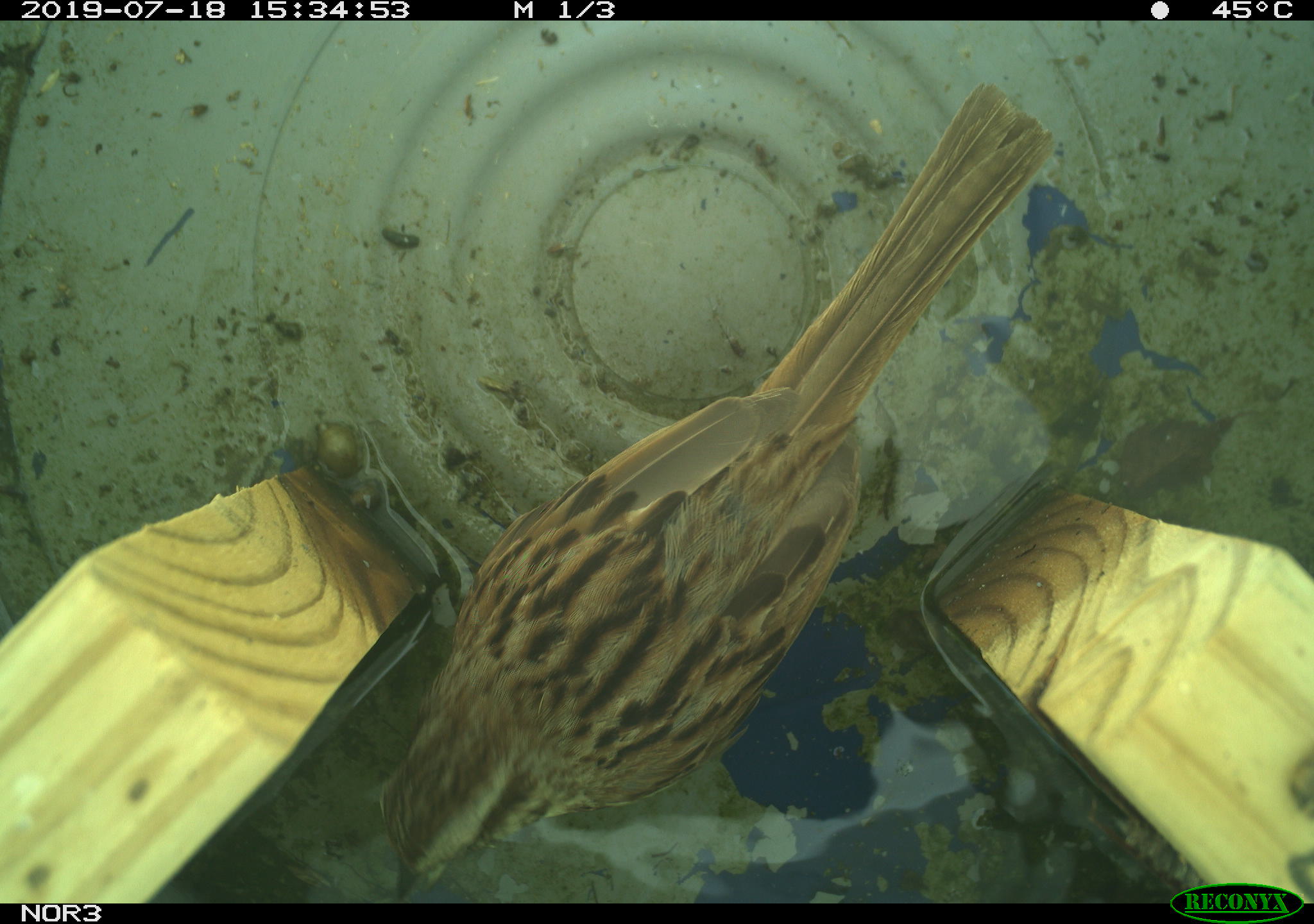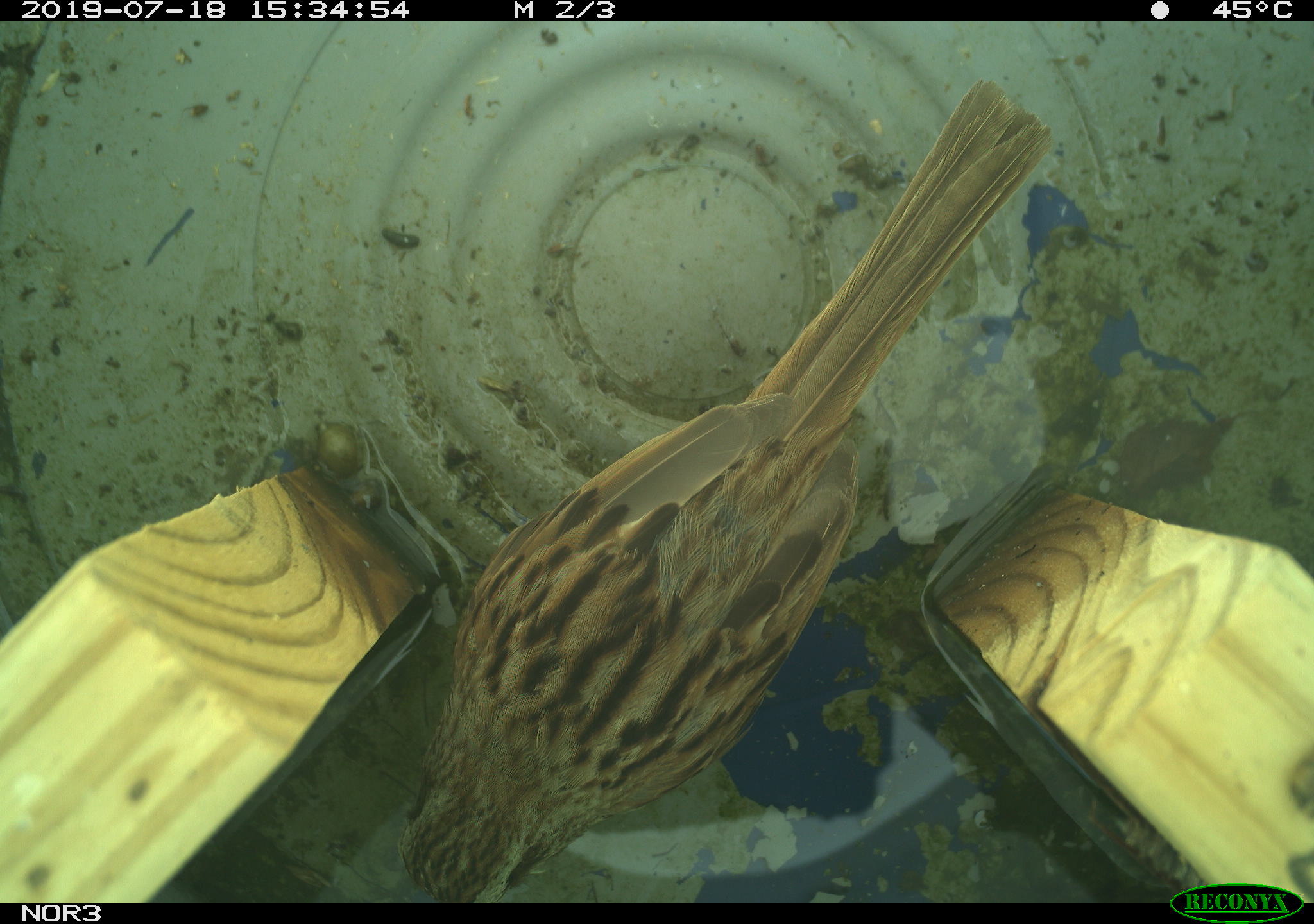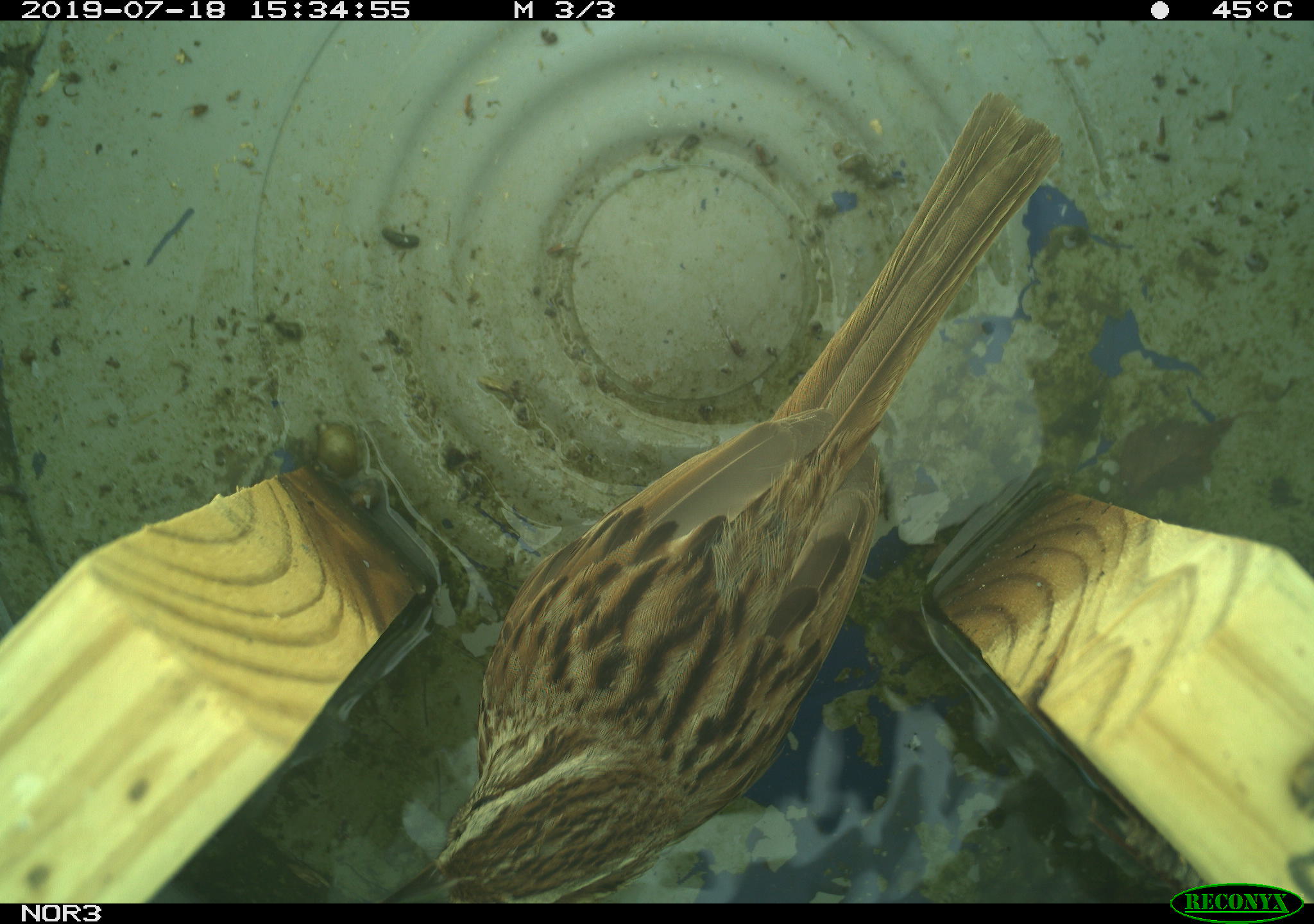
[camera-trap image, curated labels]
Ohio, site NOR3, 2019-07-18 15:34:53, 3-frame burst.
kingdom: Animalia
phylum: Chordata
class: Aves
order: Passeriformes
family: Passerellidae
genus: Melospiza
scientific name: Melospiza melodia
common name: song sparrow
Song sparrow (Melospiza melodia).